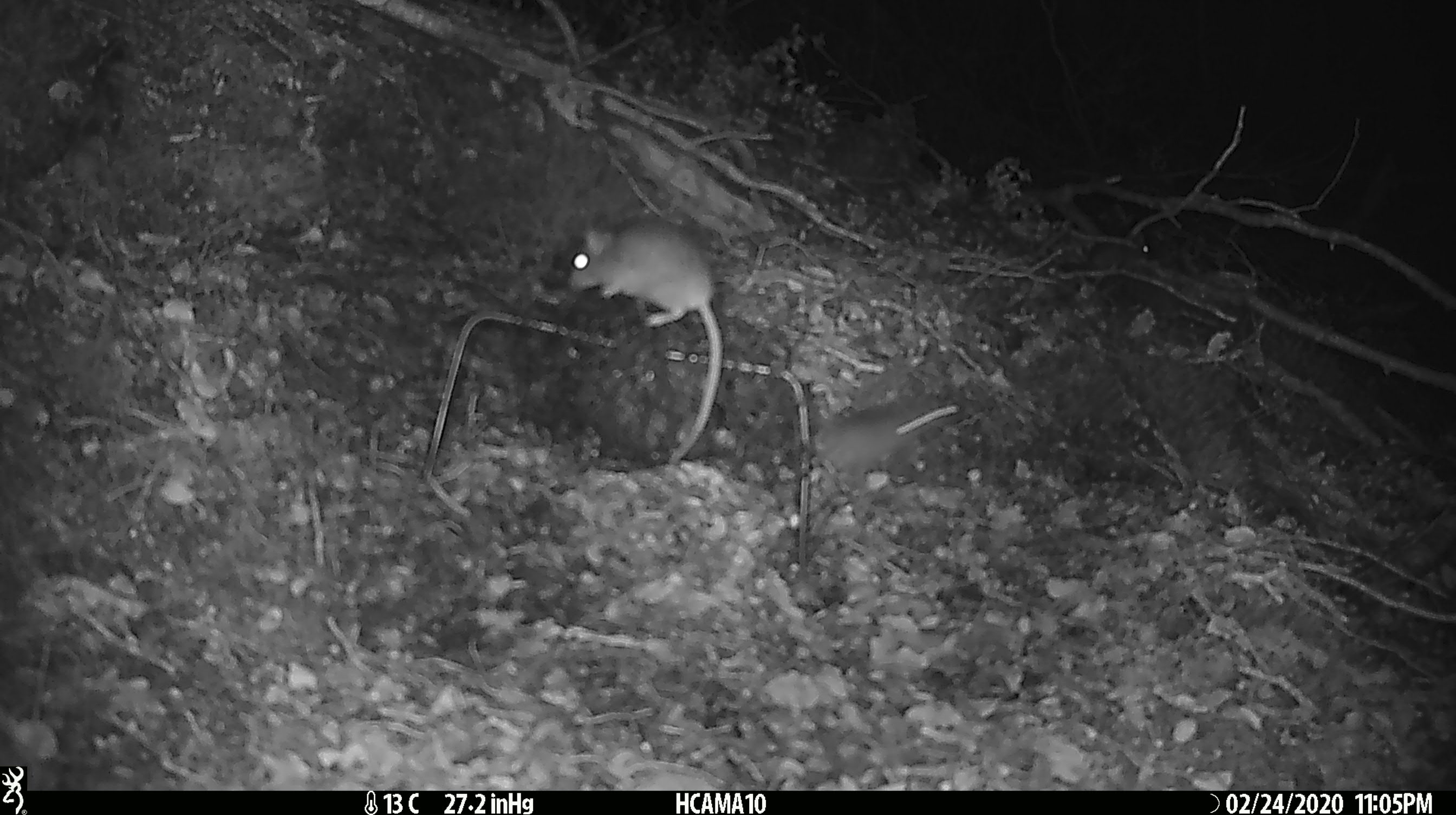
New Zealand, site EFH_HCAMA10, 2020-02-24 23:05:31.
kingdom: Animalia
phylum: Chordata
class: Mammalia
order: Rodentia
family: Muridae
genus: Mus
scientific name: Mus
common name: mouse